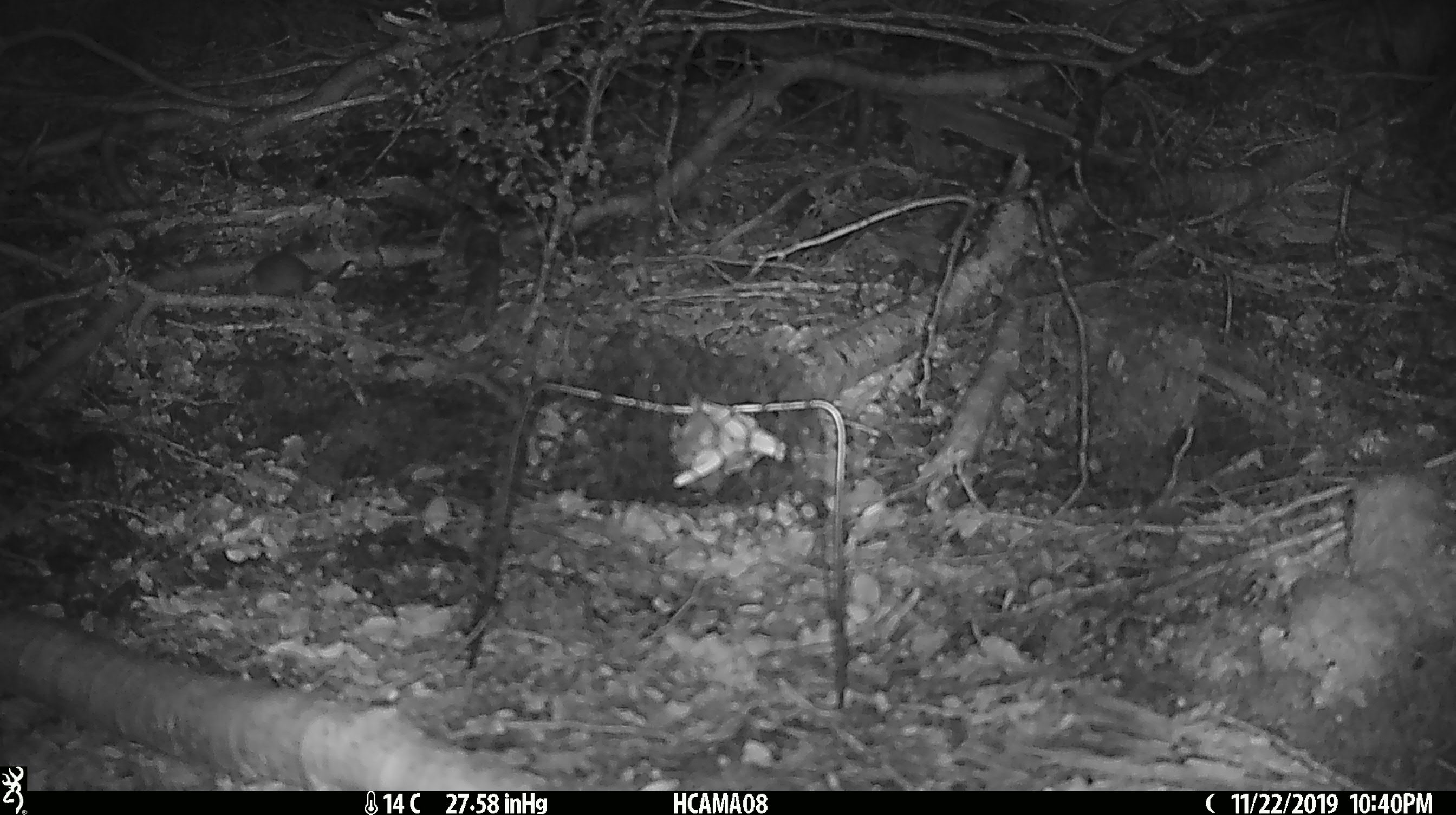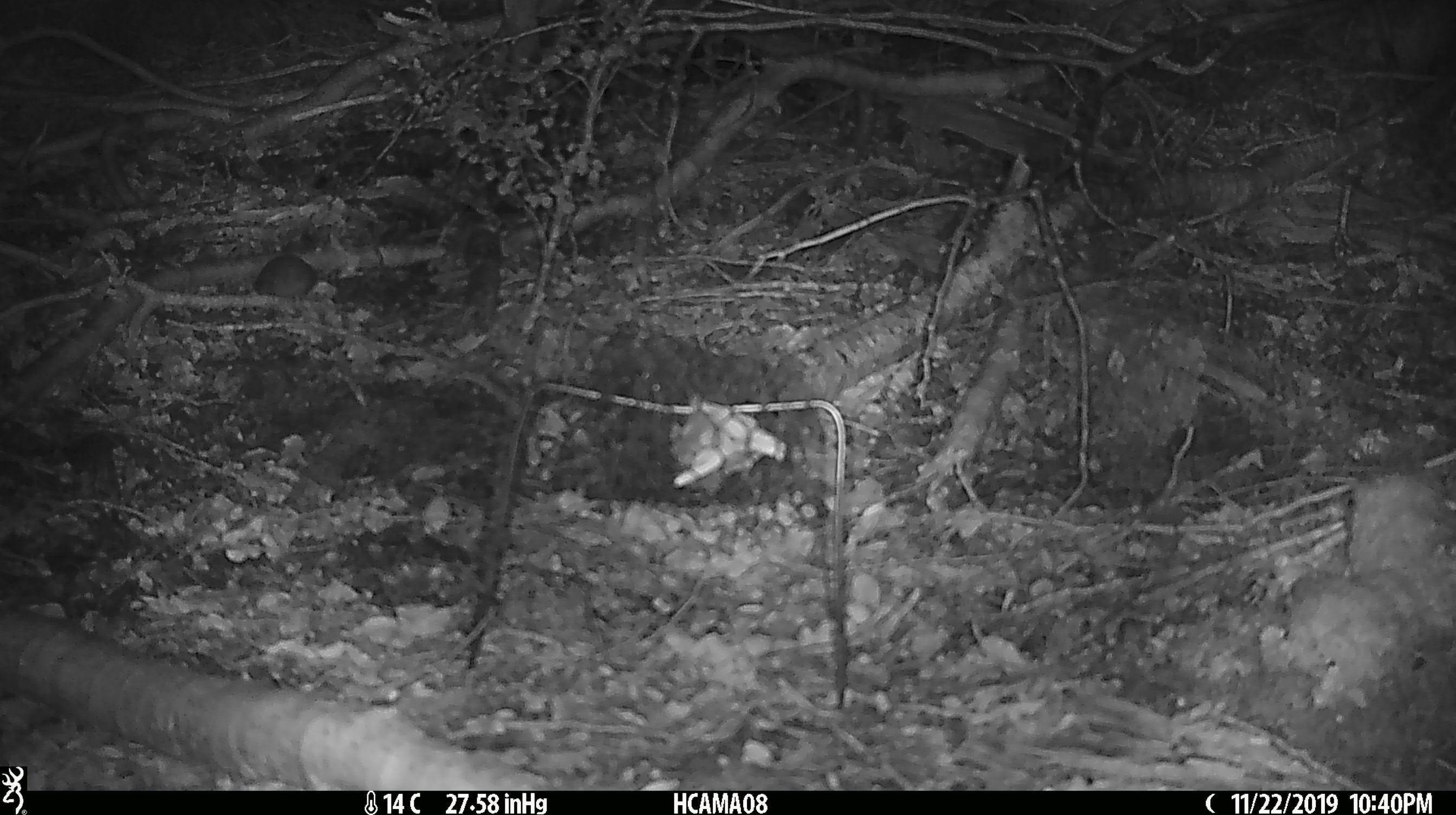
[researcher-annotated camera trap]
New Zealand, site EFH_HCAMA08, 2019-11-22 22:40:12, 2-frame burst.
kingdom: Animalia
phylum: Chordata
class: Mammalia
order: Rodentia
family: Muridae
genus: Mus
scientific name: Mus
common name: mouse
Mouse (Mus).